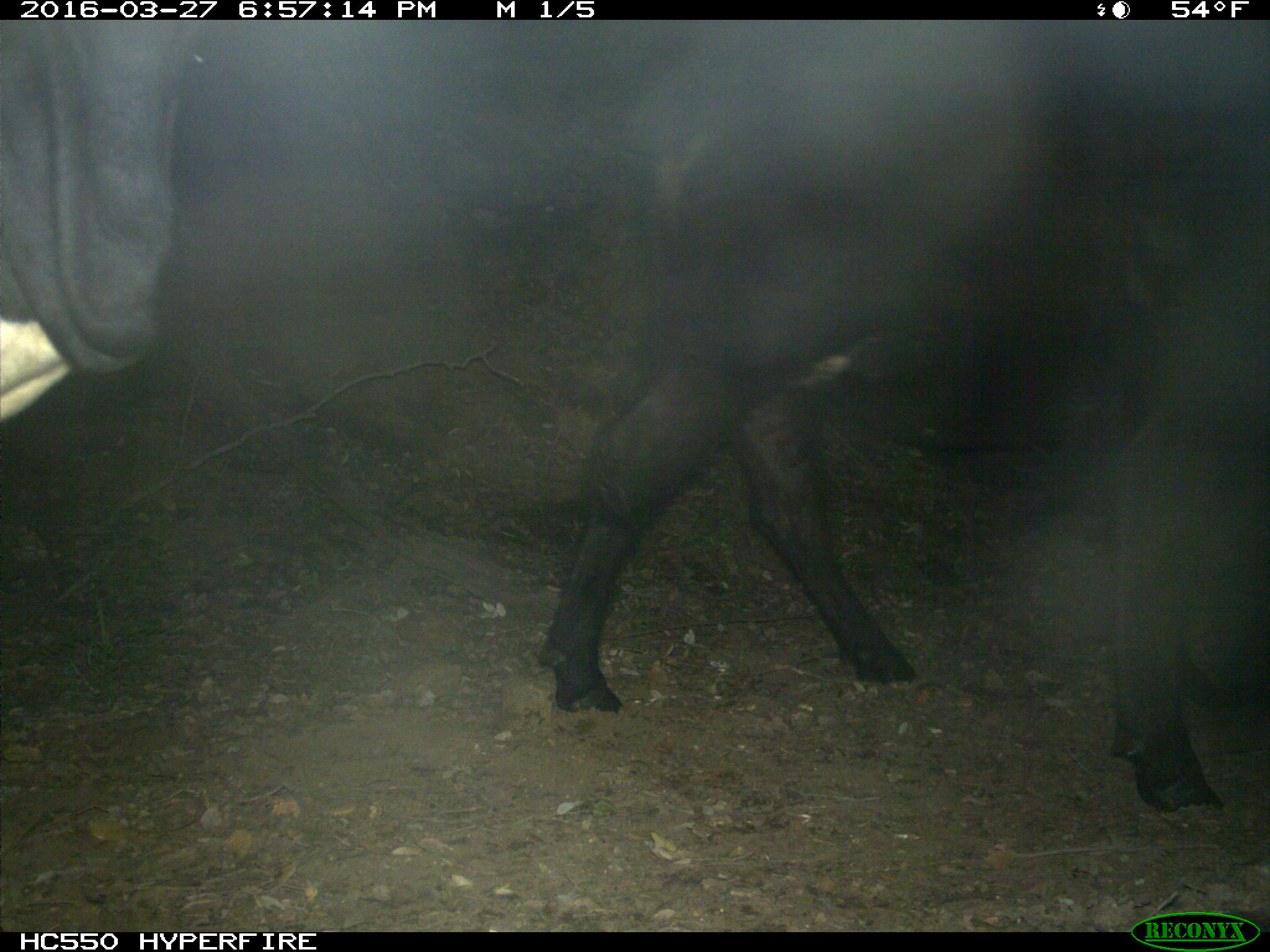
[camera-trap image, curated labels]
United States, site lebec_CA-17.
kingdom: Animalia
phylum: Chordata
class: Mammalia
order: Artiodactyla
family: Bovidae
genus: Bos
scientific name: Bos taurus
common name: domestic cow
Bos taurus (domestic cow).